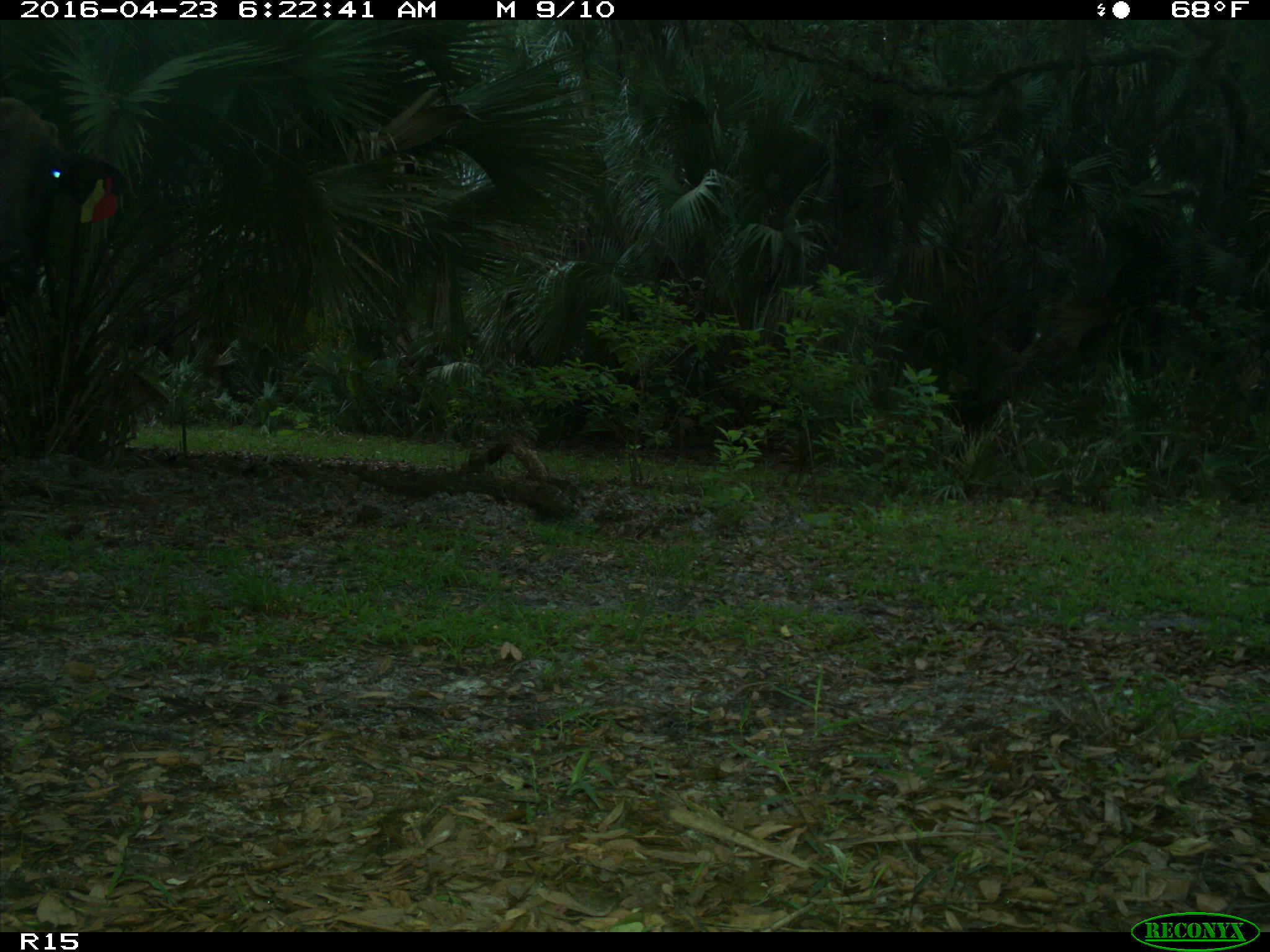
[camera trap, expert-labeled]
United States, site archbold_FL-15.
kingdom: Animalia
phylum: Chordata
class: Mammalia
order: Artiodactyla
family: Bovidae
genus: Bos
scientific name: Bos taurus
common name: domestic cow